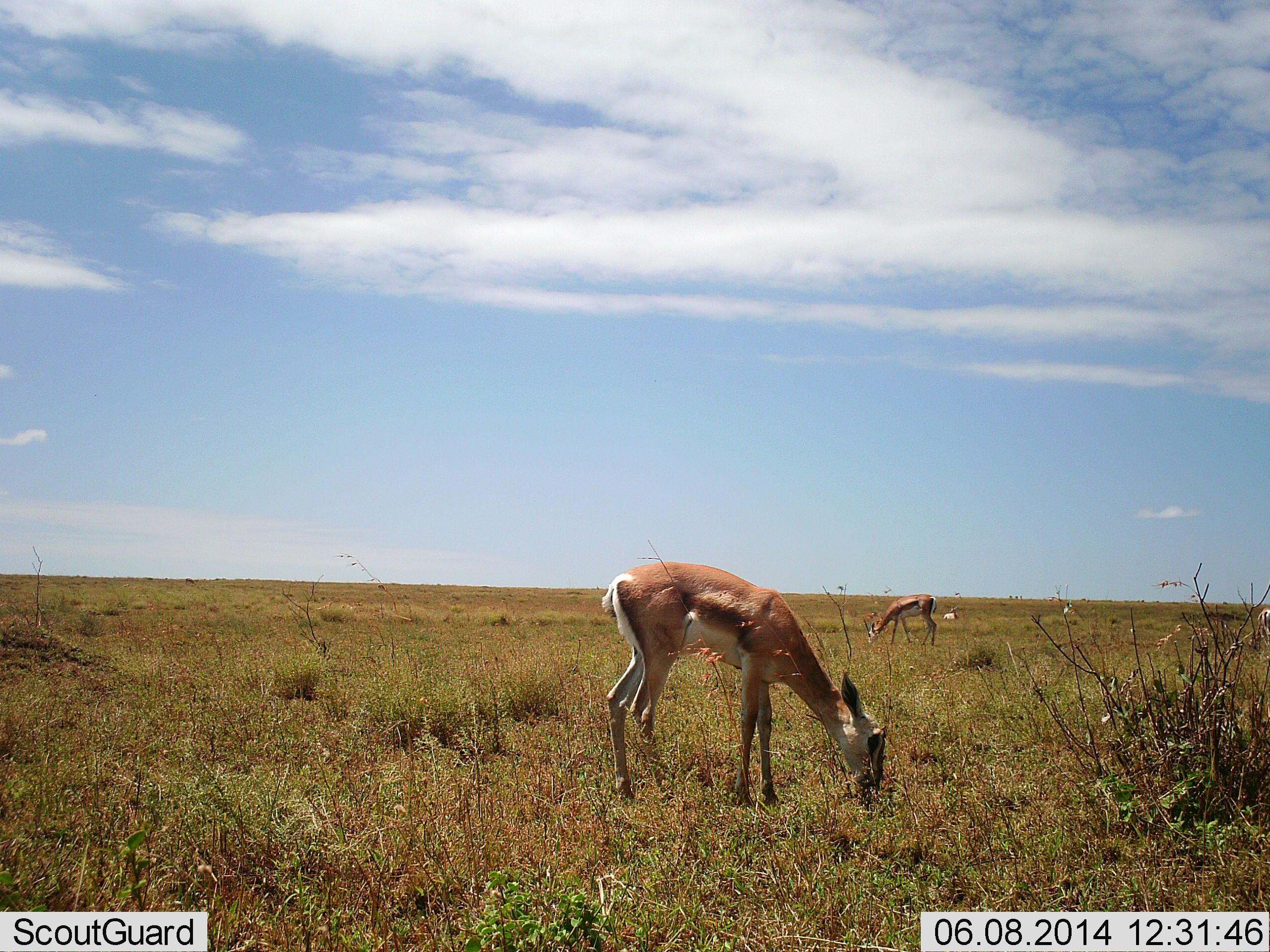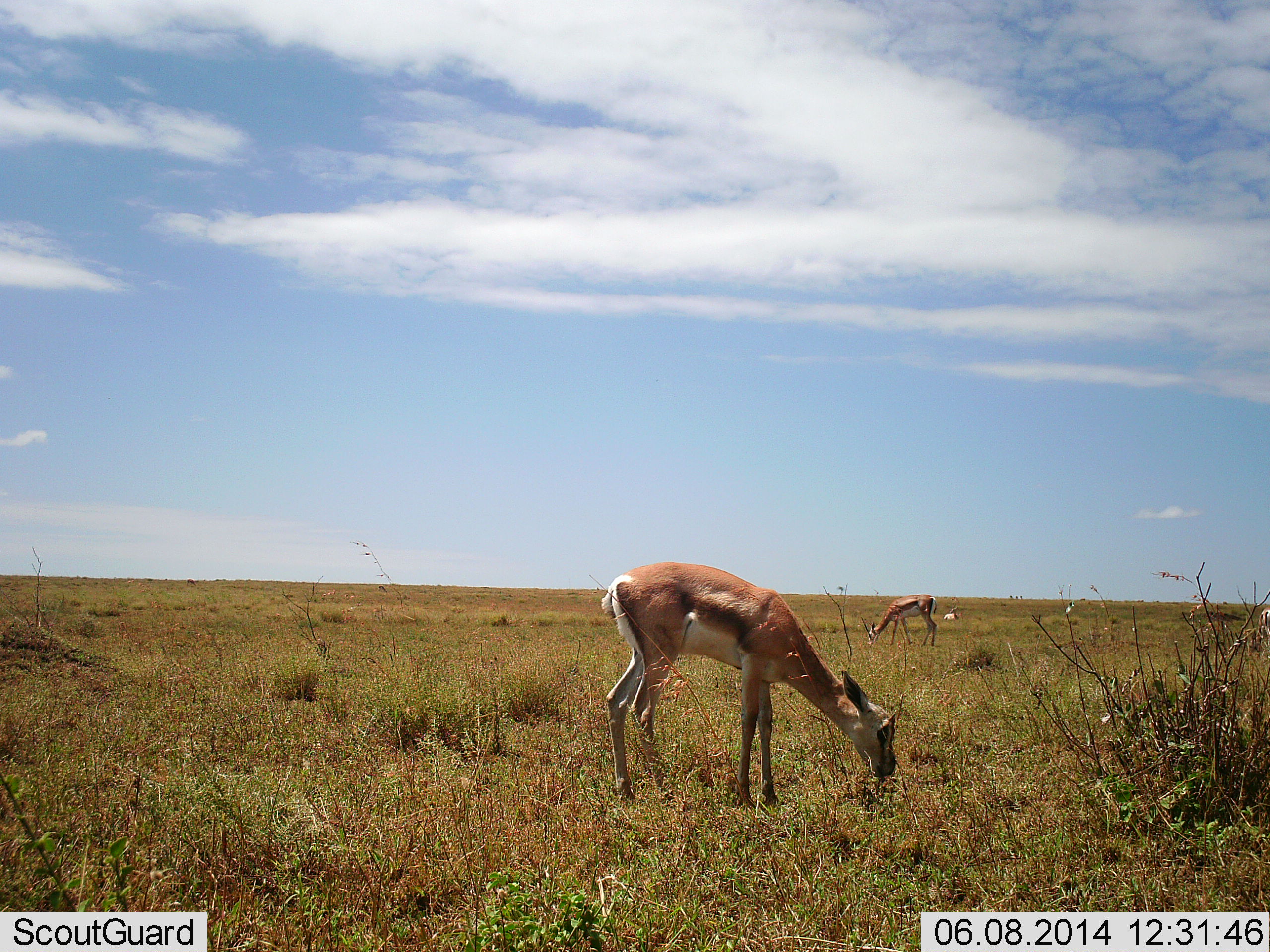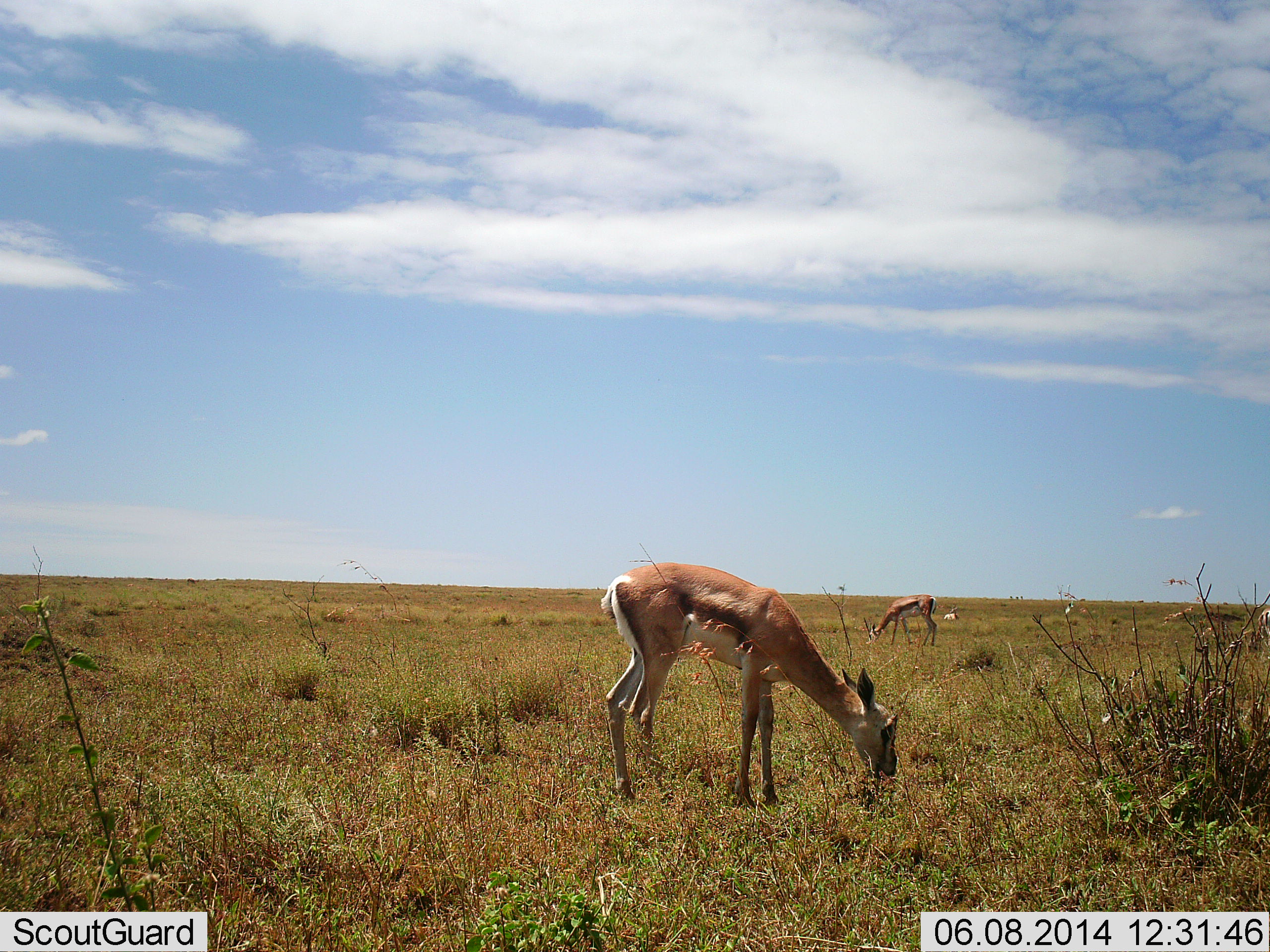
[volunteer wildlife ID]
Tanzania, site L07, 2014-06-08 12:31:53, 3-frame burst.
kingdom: Animalia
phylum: Chordata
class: Mammalia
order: Artiodactyla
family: Bovidae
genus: Nanger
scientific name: Nanger granti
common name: grant's gazelle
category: gazellegrants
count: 2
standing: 0%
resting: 10%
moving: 0%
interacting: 0%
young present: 10%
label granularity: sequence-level